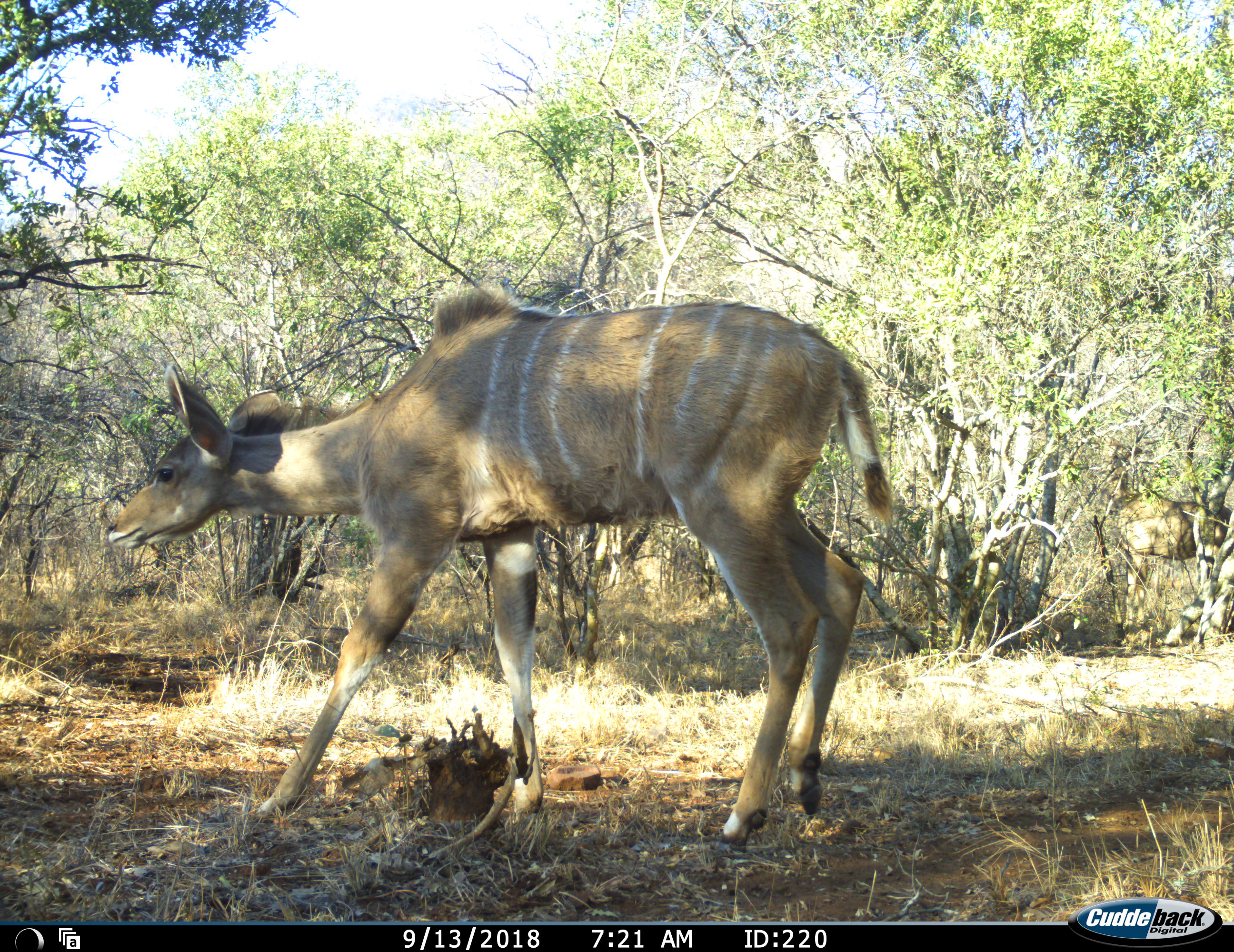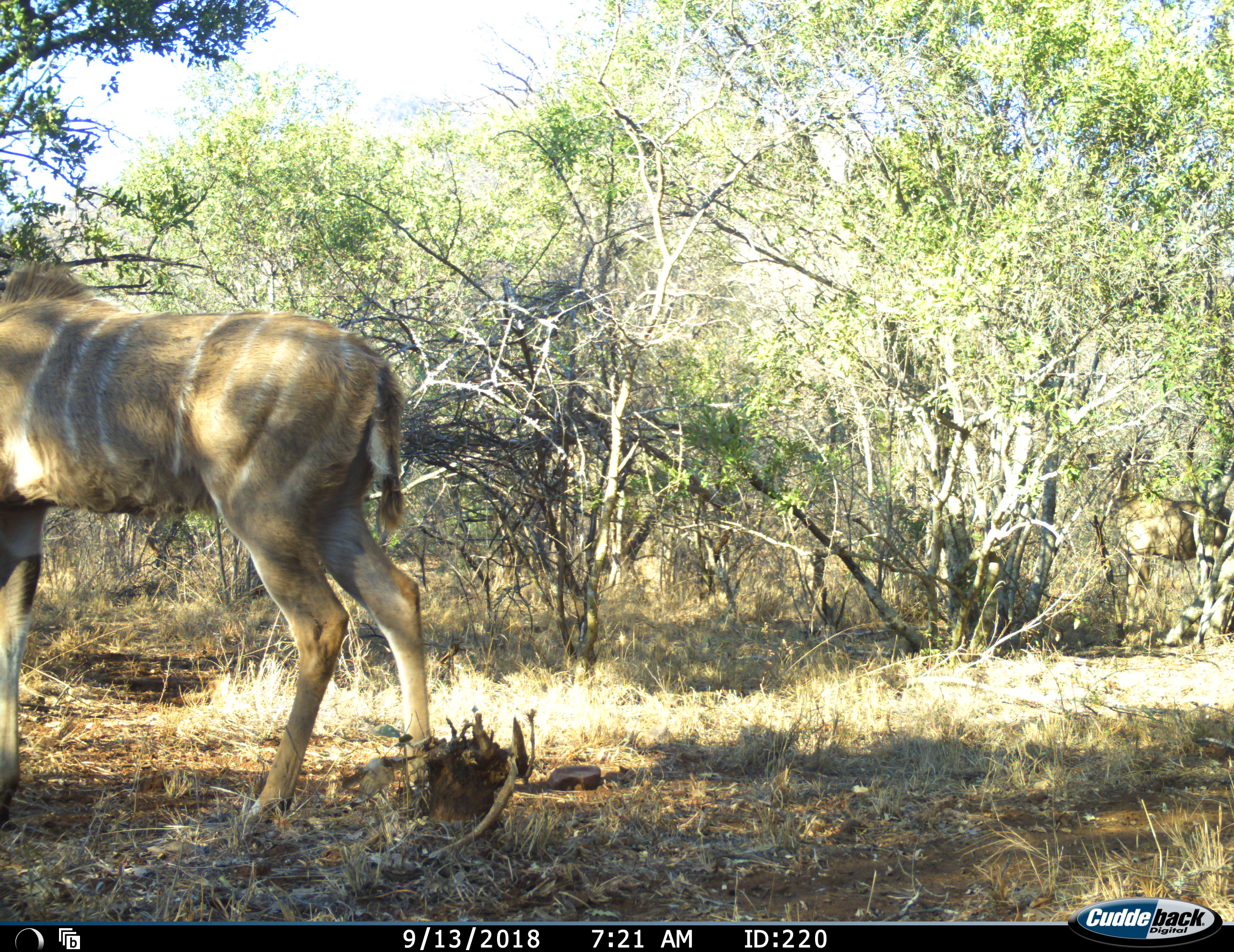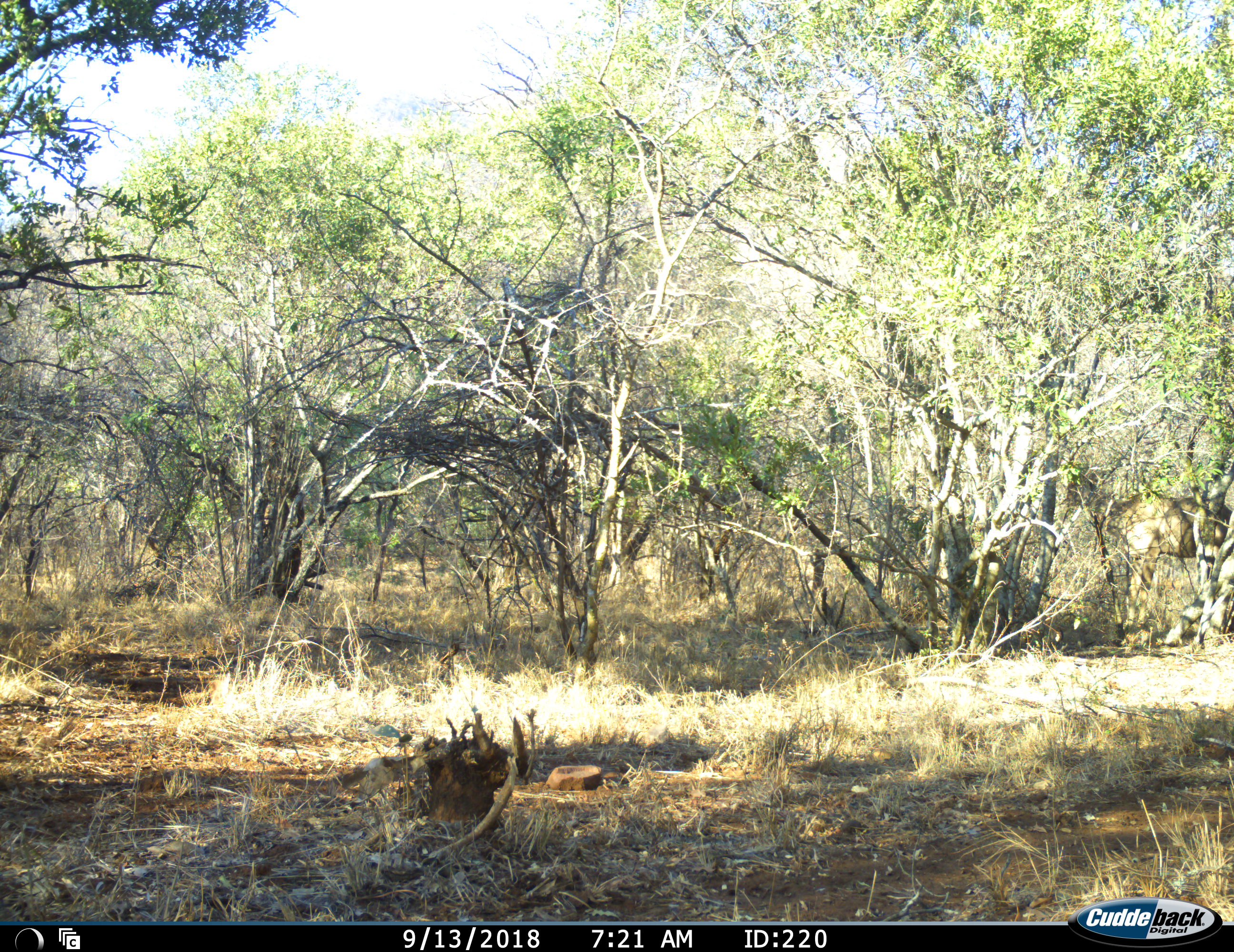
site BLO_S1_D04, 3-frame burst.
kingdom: Animalia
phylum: Chordata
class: Mammalia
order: Artiodactyla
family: Bovidae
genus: Tragelaphus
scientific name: Tragelaphus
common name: kudu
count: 2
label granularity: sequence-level